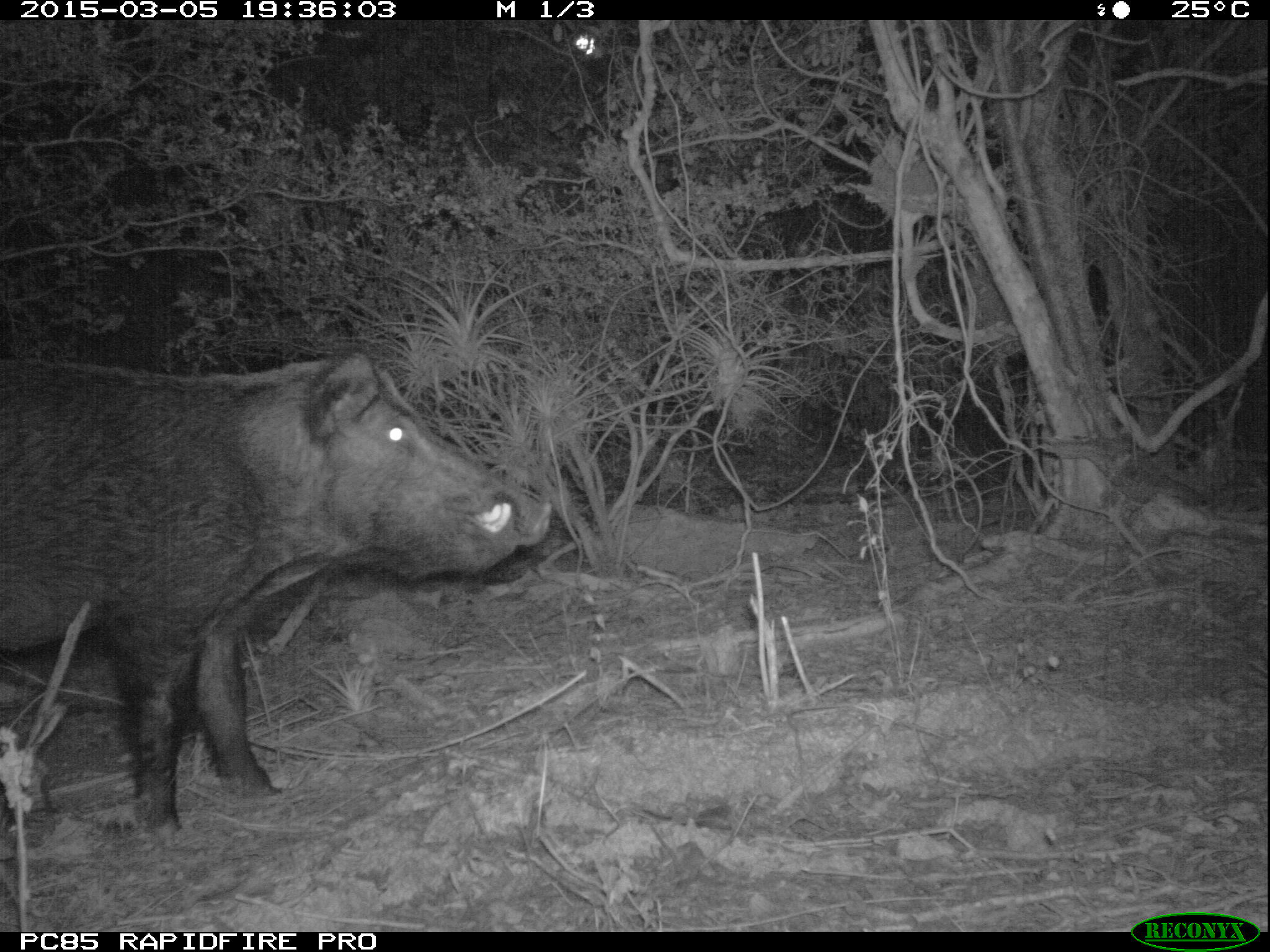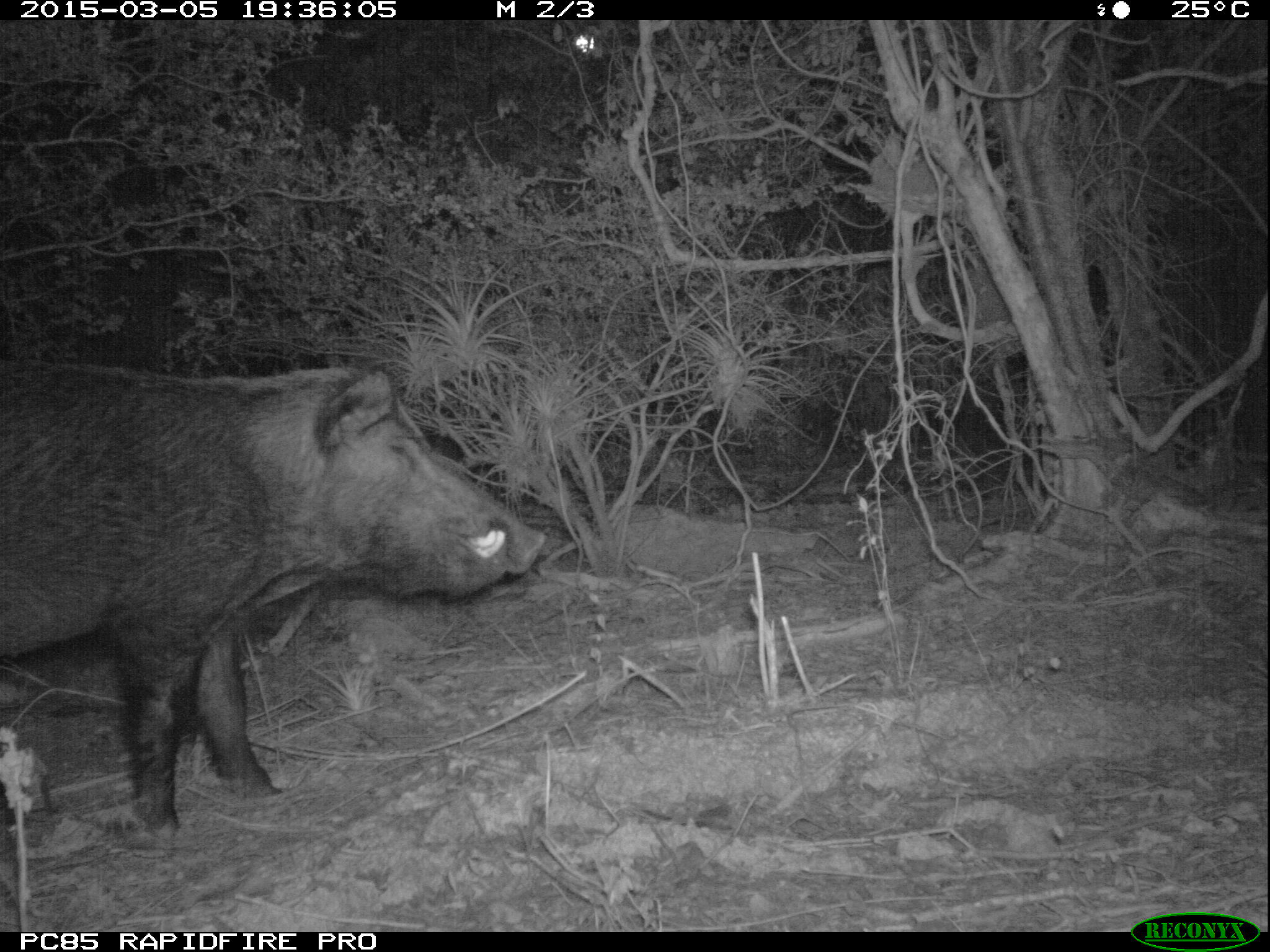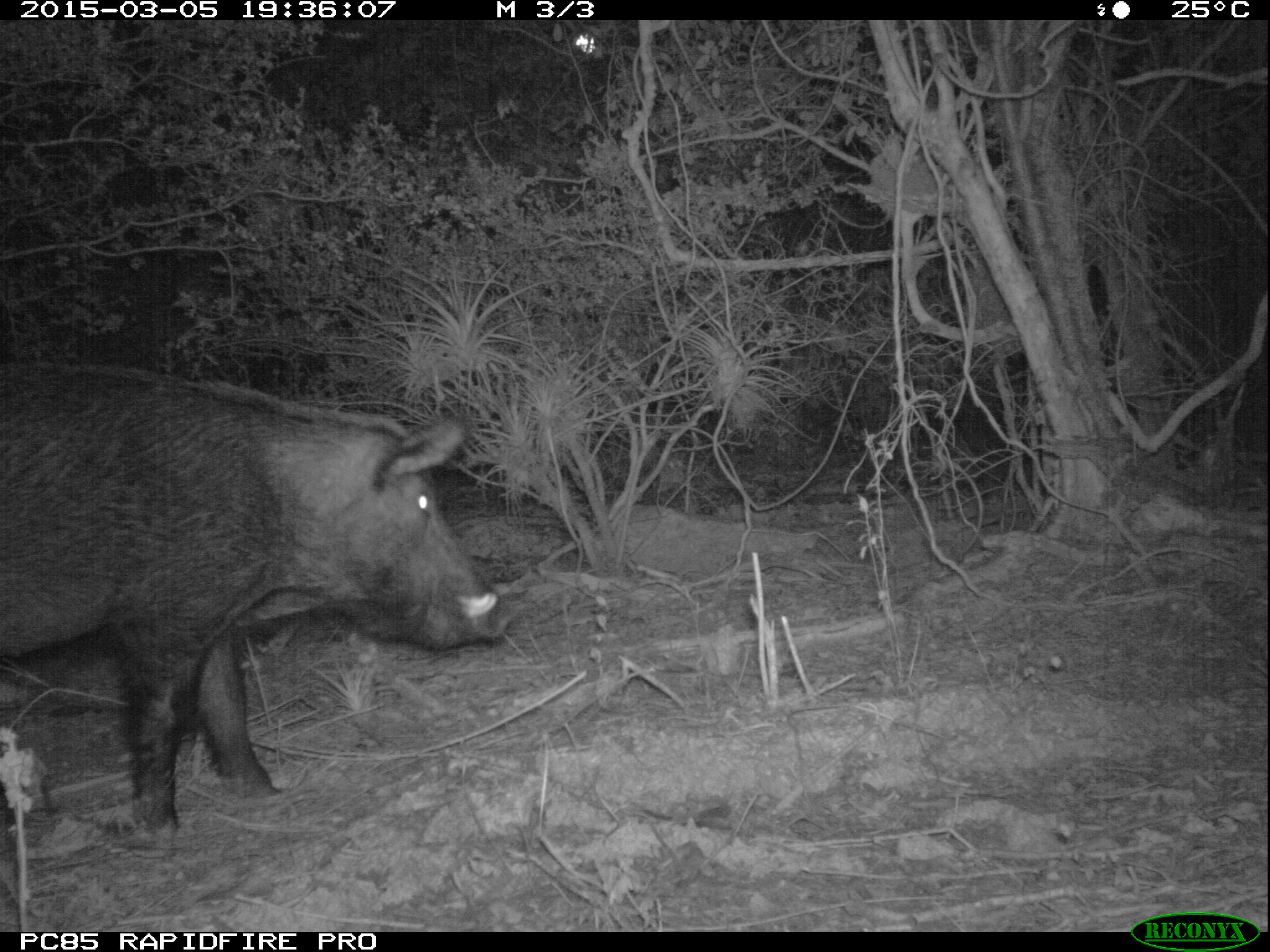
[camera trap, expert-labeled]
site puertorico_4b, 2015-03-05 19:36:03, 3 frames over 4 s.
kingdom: Animalia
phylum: Chordata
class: Mammalia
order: Artiodactyla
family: Suidae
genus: Sus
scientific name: Sus scrofa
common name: pig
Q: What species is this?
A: Pig (Sus scrofa).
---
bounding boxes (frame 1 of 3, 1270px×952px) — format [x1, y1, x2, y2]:
pig: [0, 349, 543, 837]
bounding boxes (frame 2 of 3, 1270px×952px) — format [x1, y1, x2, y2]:
pig: [0, 361, 543, 842]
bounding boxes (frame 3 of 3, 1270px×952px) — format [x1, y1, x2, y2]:
pig: [0, 359, 497, 839]